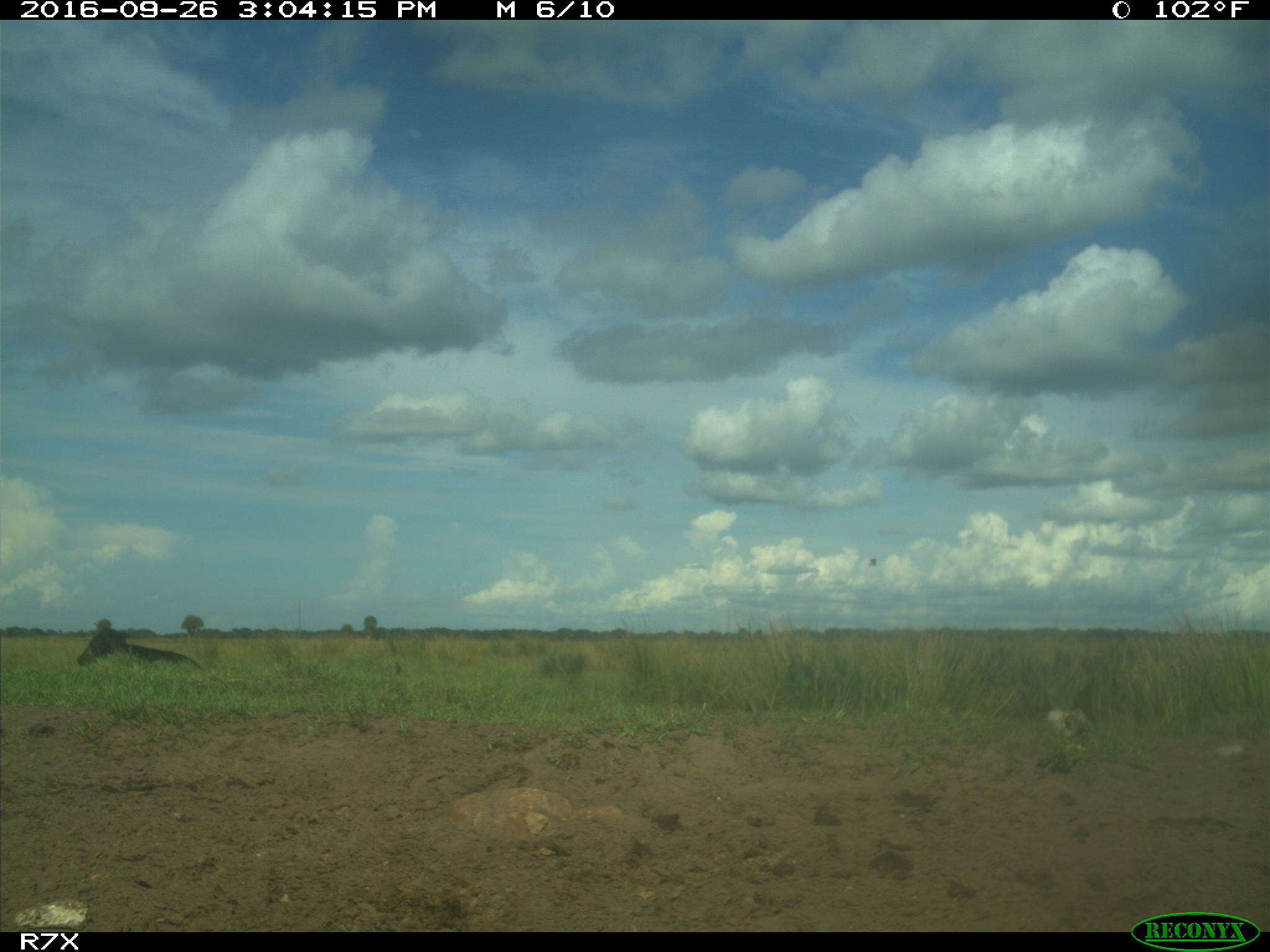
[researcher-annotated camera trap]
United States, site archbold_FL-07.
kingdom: Animalia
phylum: Chordata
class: Mammalia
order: Artiodactyla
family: Bovidae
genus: Bos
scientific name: Bos taurus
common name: domestic cow